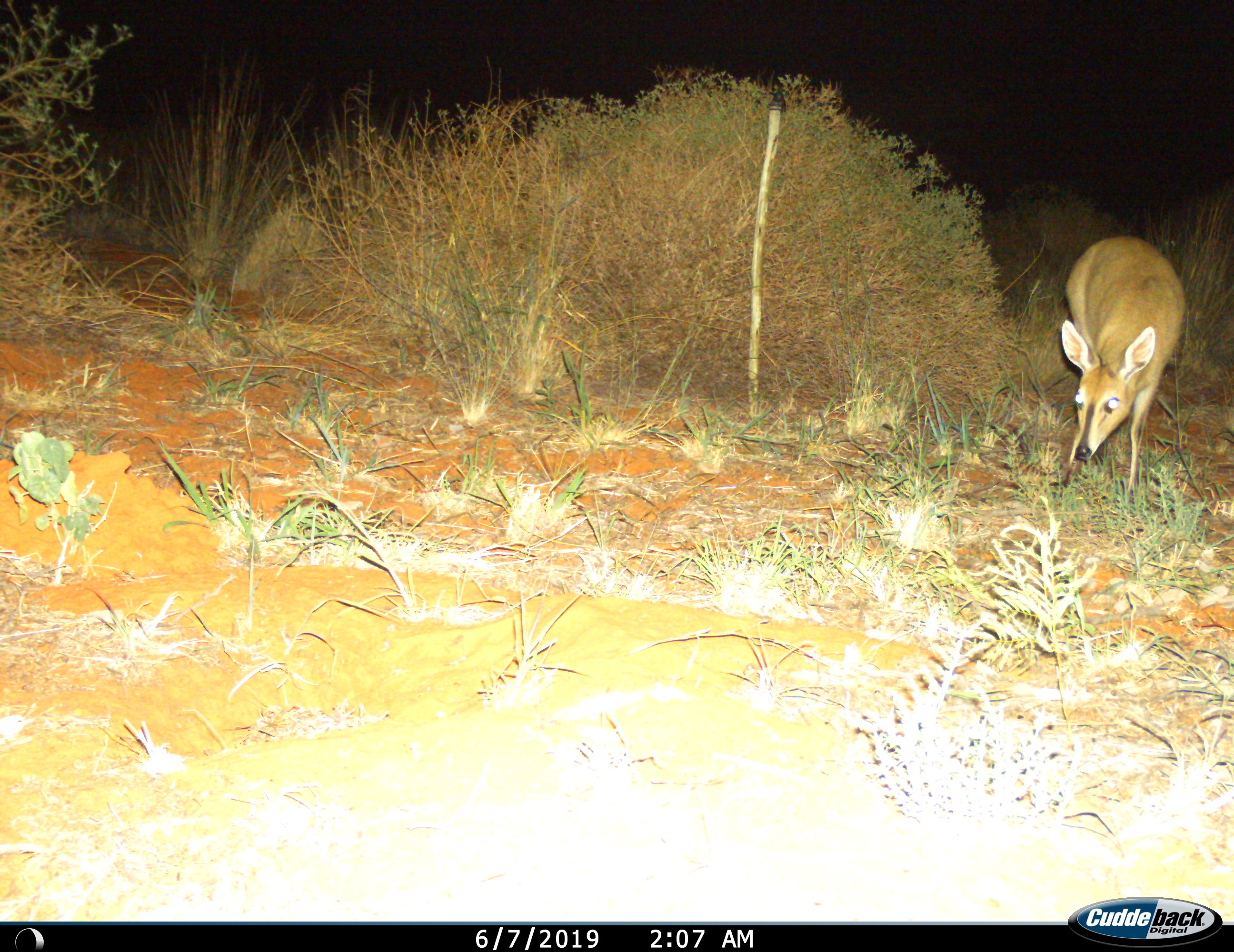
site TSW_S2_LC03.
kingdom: Animalia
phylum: Chordata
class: Mammalia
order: Artiodactyla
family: Bovidae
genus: Sylvicapra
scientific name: Sylvicapra grimmia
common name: common duiker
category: duikercommongrey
Duikercommongrey (common duiker) (Sylvicapra grimmia), count 1. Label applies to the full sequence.